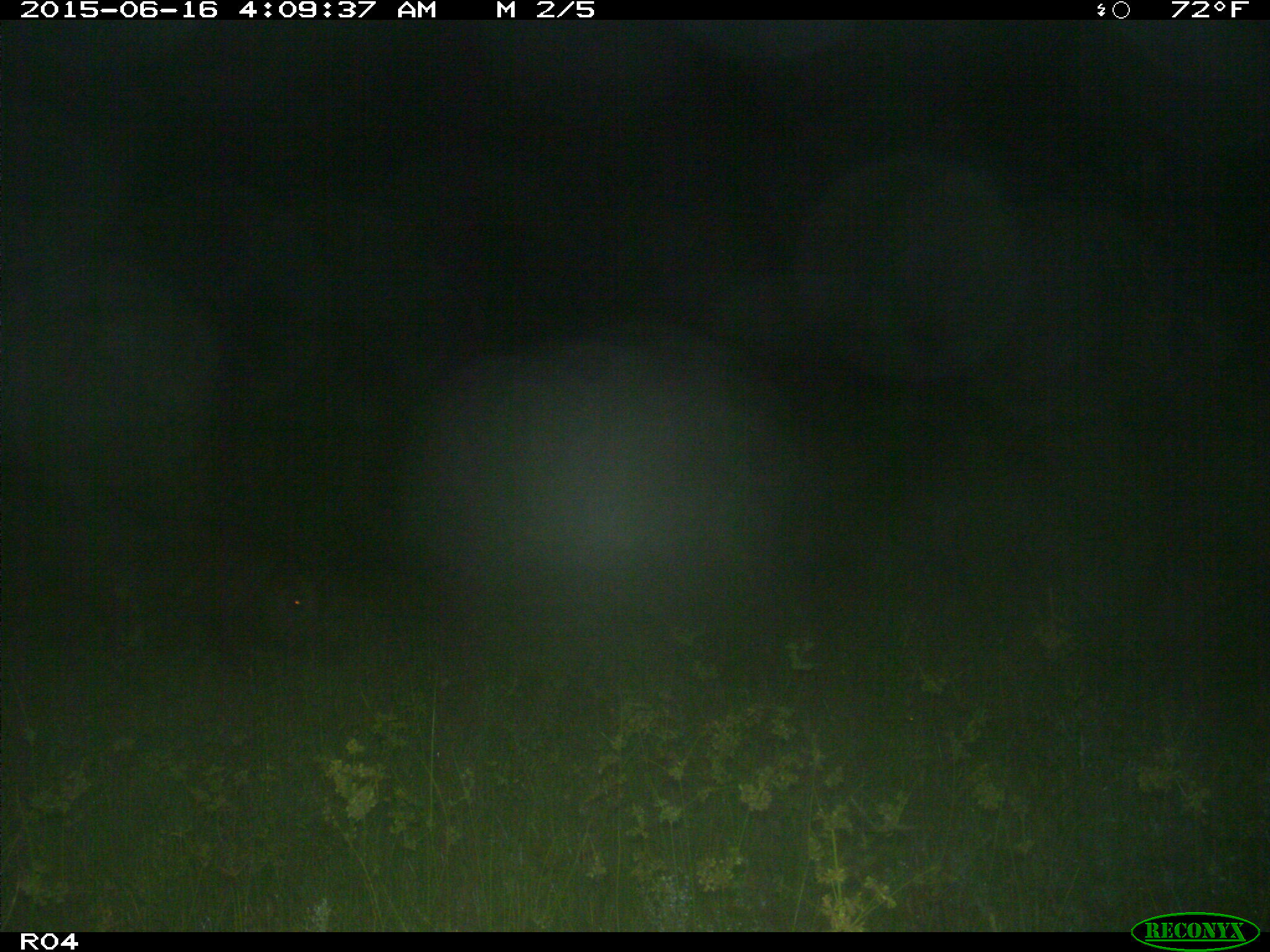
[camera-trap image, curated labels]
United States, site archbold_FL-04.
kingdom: Animalia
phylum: Chordata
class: Mammalia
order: Artiodactyla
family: Suidae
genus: Sus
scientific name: Sus scrofa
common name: wild boar